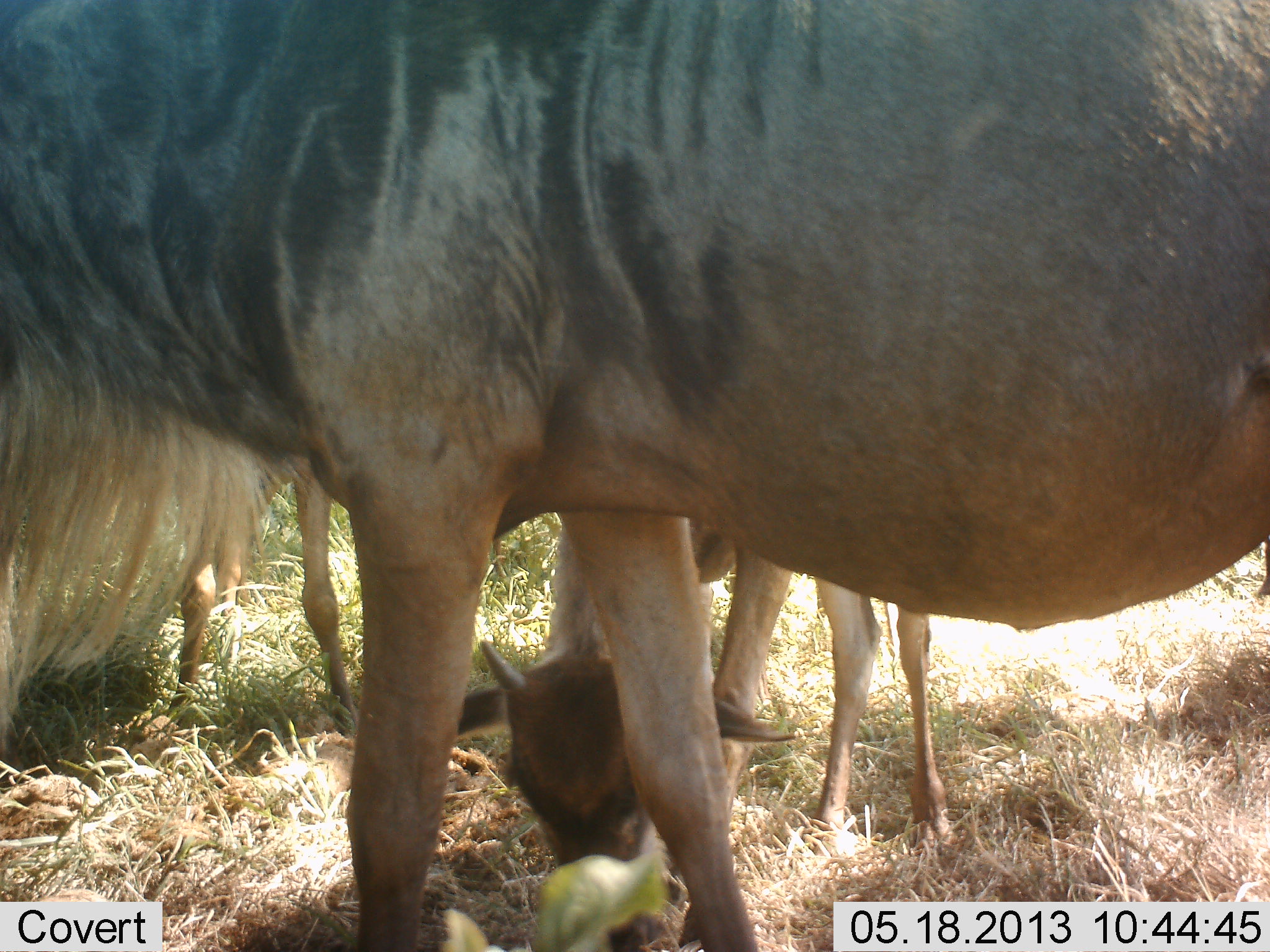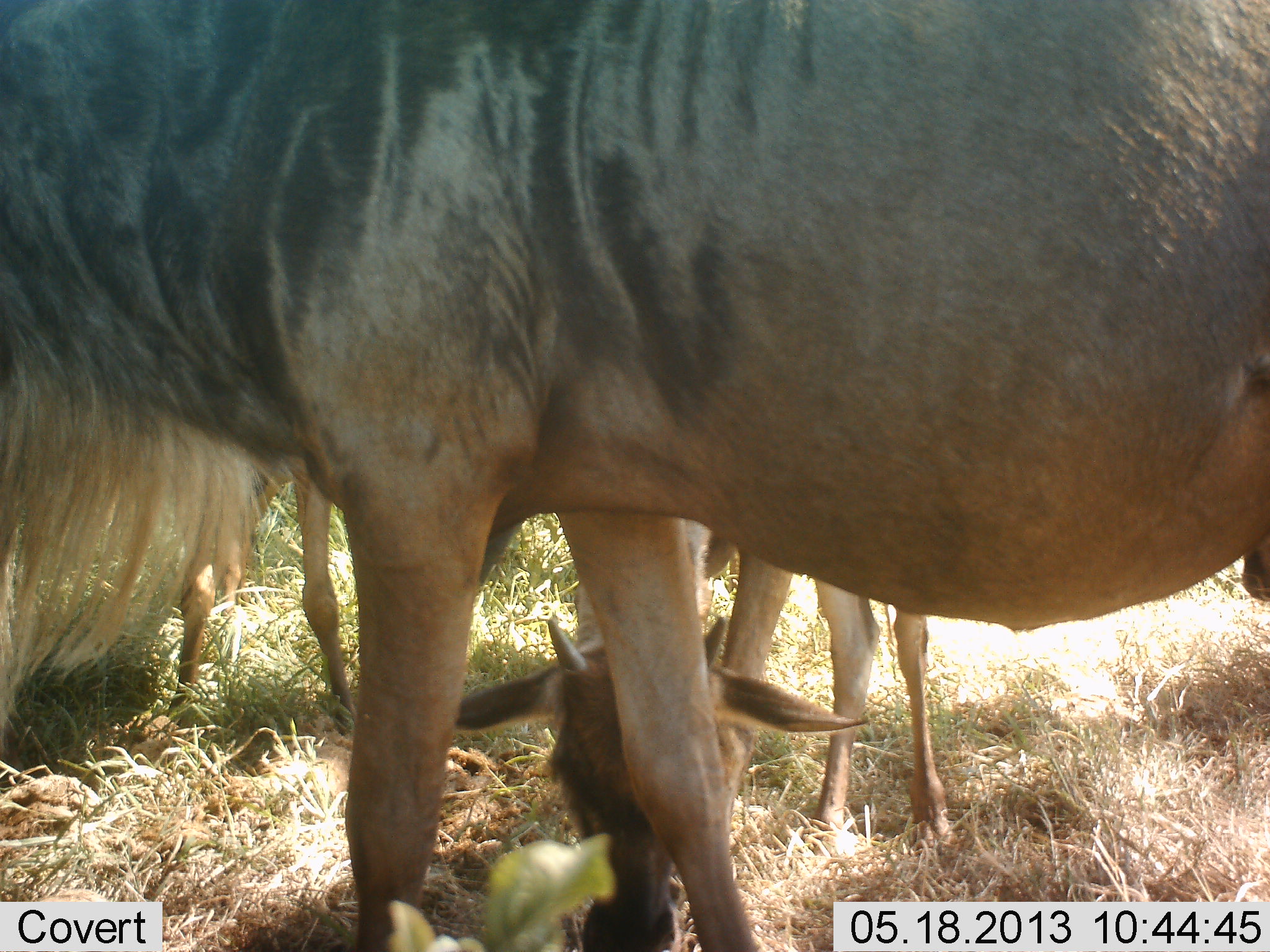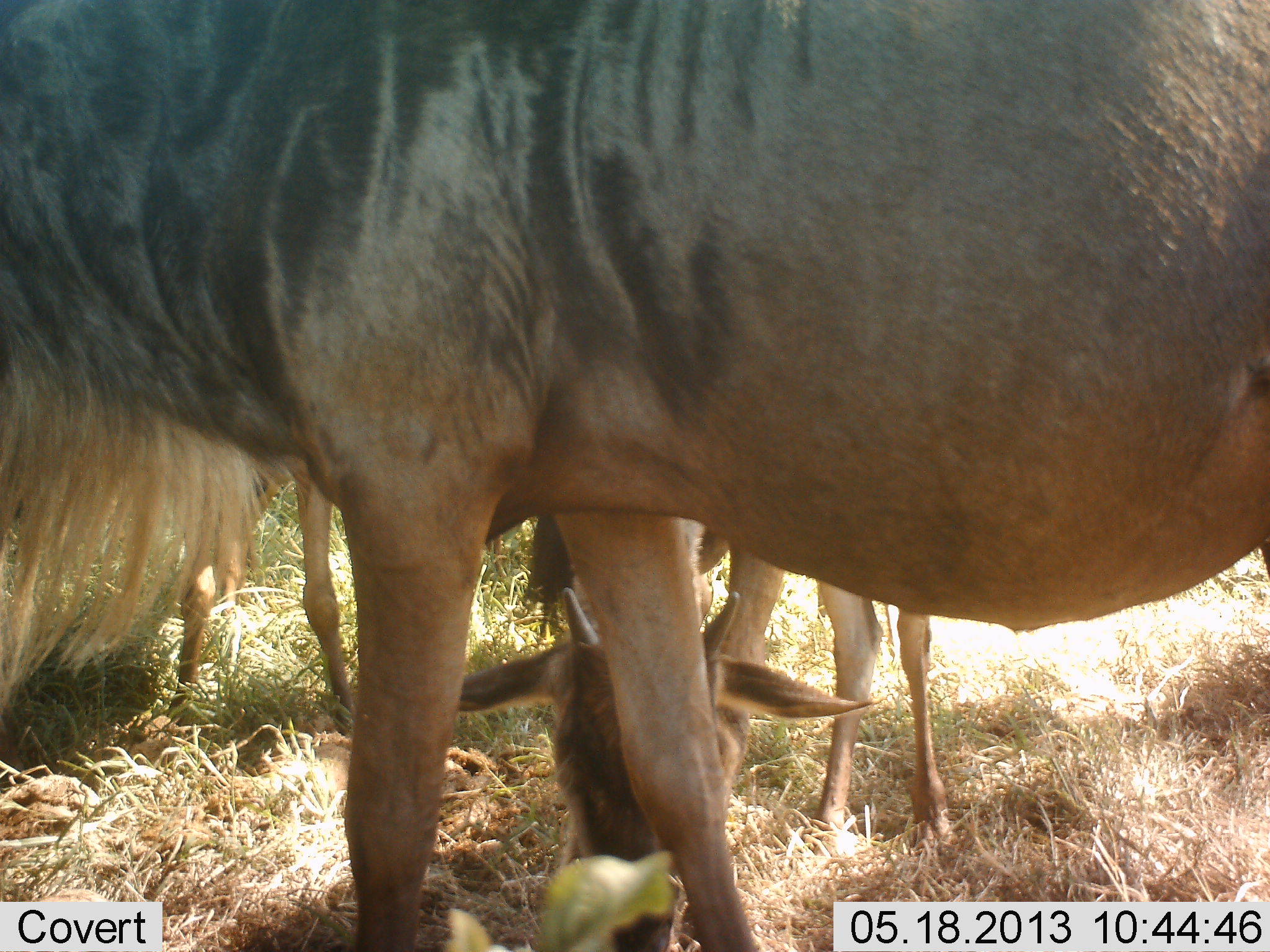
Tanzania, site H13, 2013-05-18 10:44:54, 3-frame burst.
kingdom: Animalia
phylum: Chordata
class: Mammalia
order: Artiodactyla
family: Bovidae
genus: Connochaetes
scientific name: Connochaetes taurinus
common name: blue wildebeest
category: wildebeest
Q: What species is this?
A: Wildebeest (blue wildebeest) (Connochaetes taurinus).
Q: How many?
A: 3.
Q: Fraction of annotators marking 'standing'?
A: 93%.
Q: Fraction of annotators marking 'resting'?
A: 7%.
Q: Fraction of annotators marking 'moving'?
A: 7%.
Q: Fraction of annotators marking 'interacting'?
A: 0%.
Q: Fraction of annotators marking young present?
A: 80%.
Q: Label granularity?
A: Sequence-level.